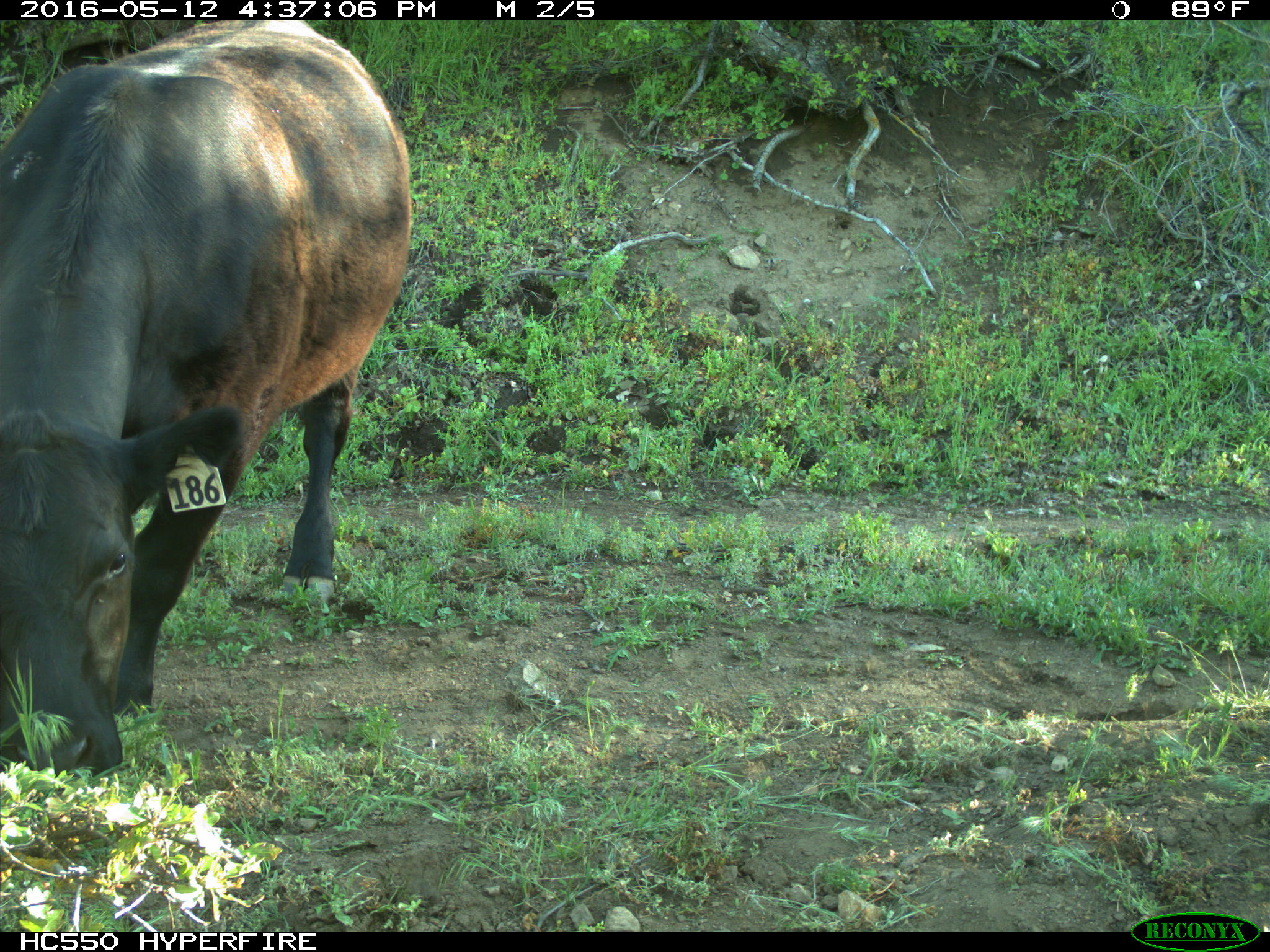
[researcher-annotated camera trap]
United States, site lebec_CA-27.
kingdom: Animalia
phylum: Chordata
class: Mammalia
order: Artiodactyla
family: Bovidae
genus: Bos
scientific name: Bos taurus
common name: domestic cow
Bos taurus (domestic cow).